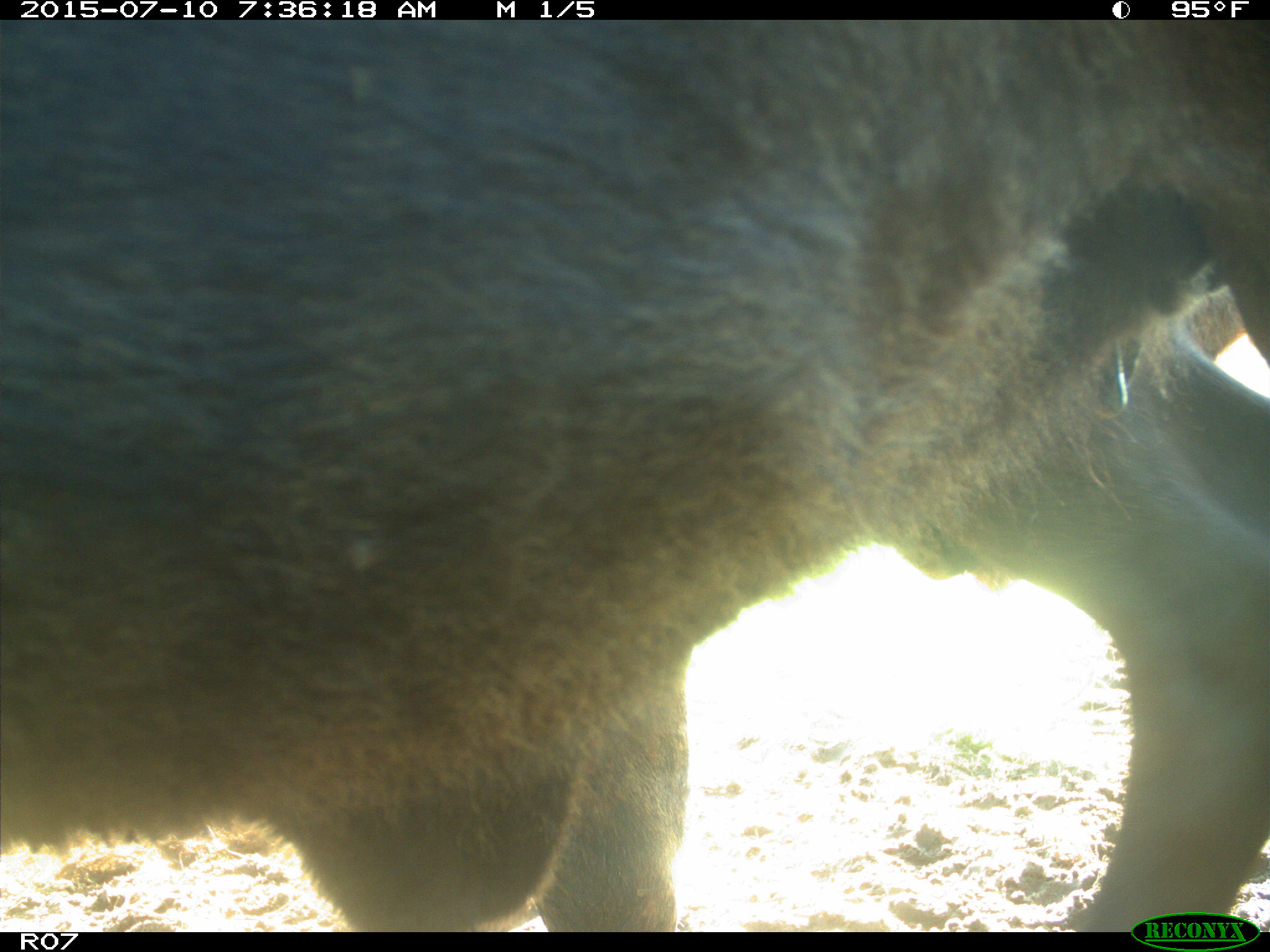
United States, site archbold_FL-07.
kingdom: Animalia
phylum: Chordata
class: Mammalia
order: Artiodactyla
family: Bovidae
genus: Bos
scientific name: Bos taurus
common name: domestic cow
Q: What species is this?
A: Bos taurus (domestic cow).